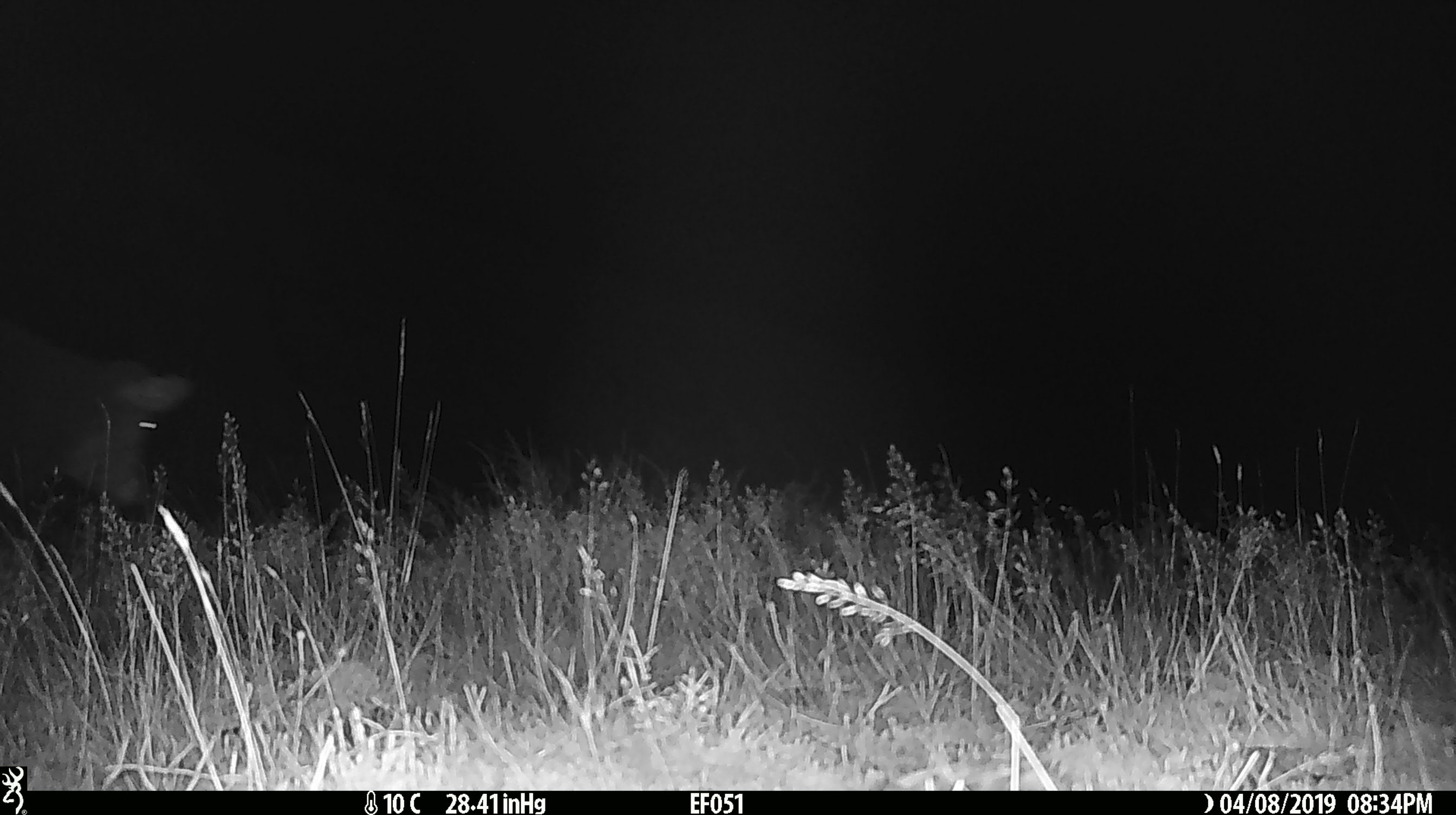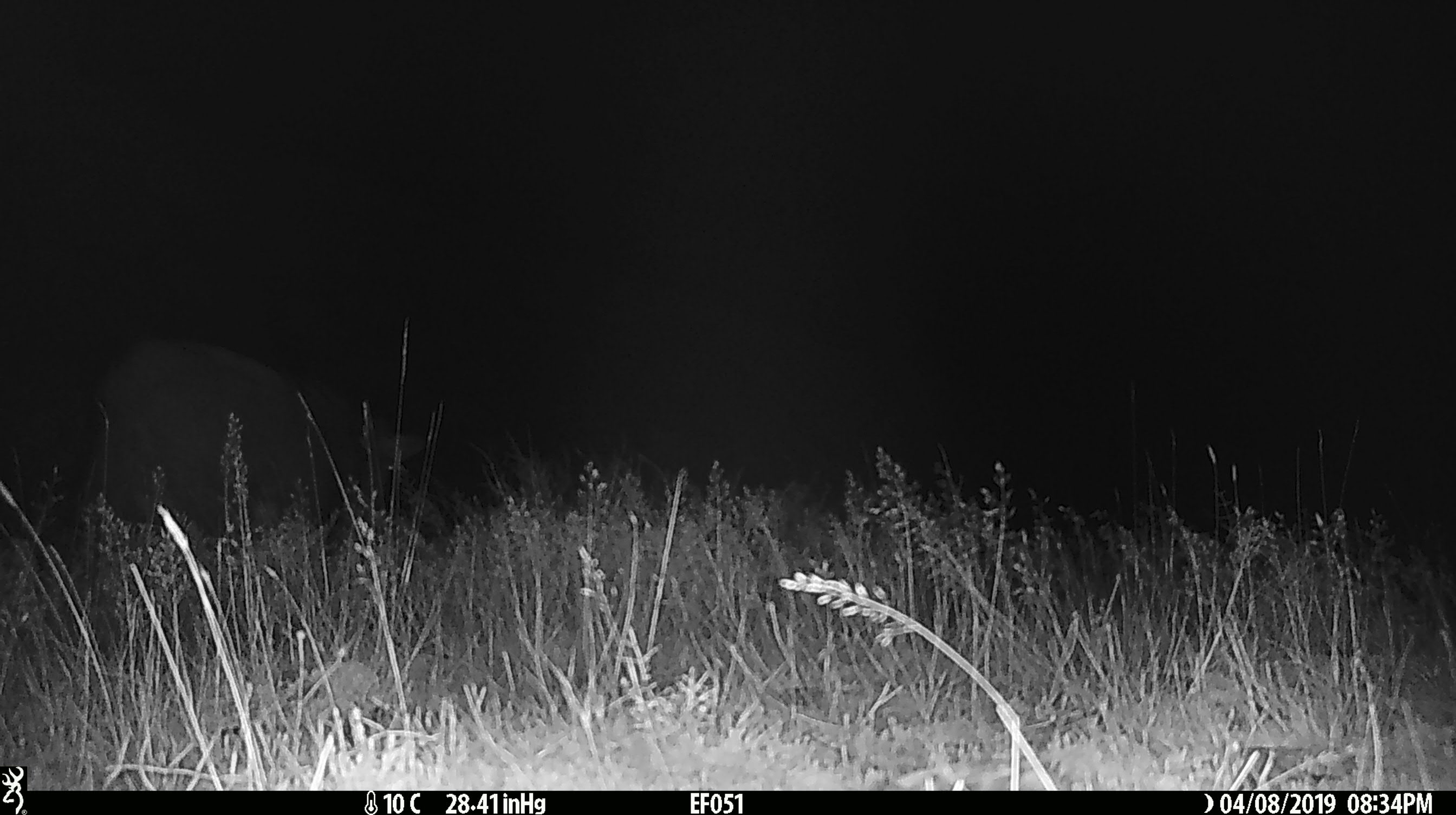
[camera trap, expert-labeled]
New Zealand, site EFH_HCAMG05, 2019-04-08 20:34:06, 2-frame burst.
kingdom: Animalia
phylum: Chordata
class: Mammalia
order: Artiodactyla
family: Bovidae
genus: Bos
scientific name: Bos taurus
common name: domestic cow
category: cow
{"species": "cow (domestic cow) (Bos taurus)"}